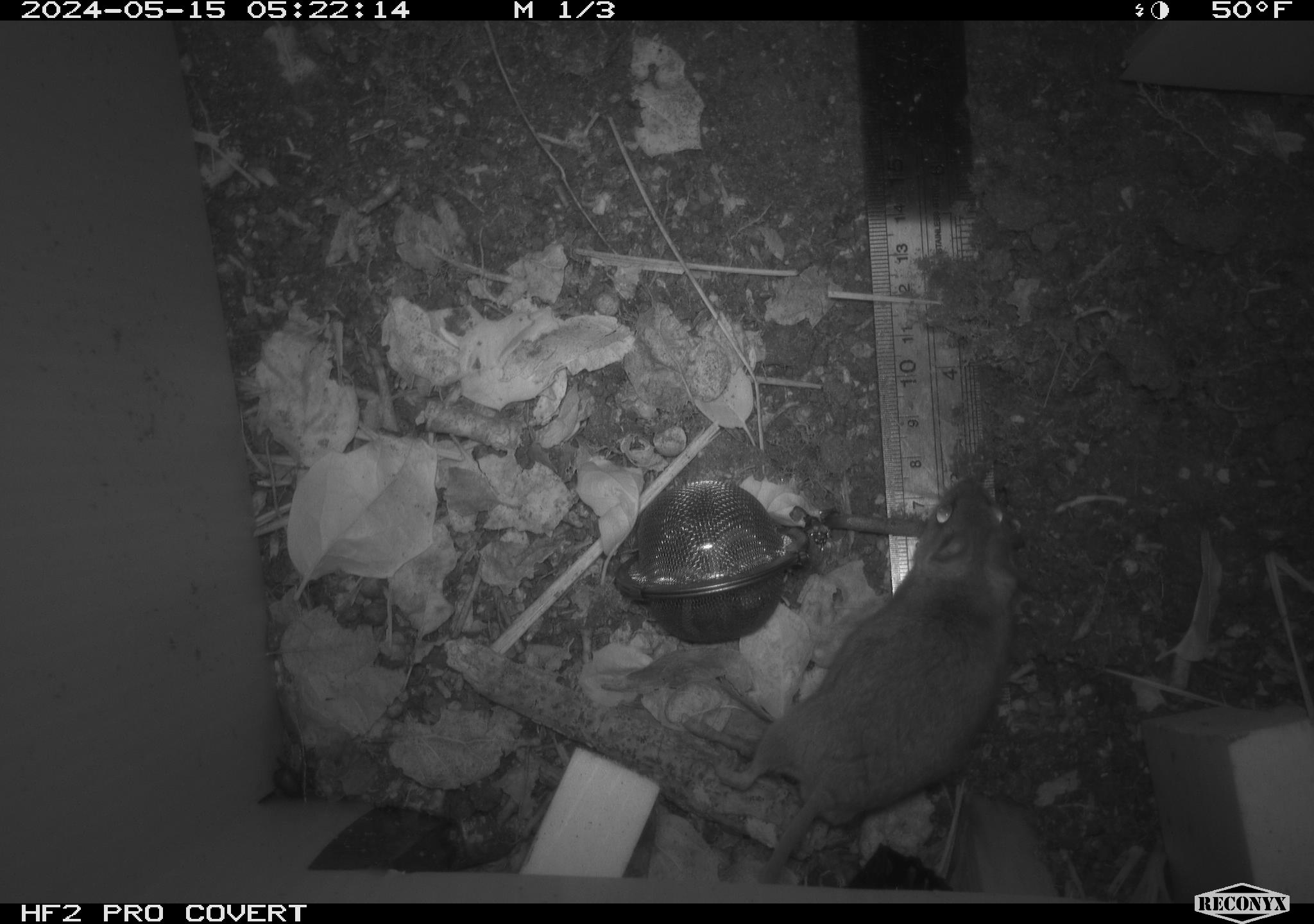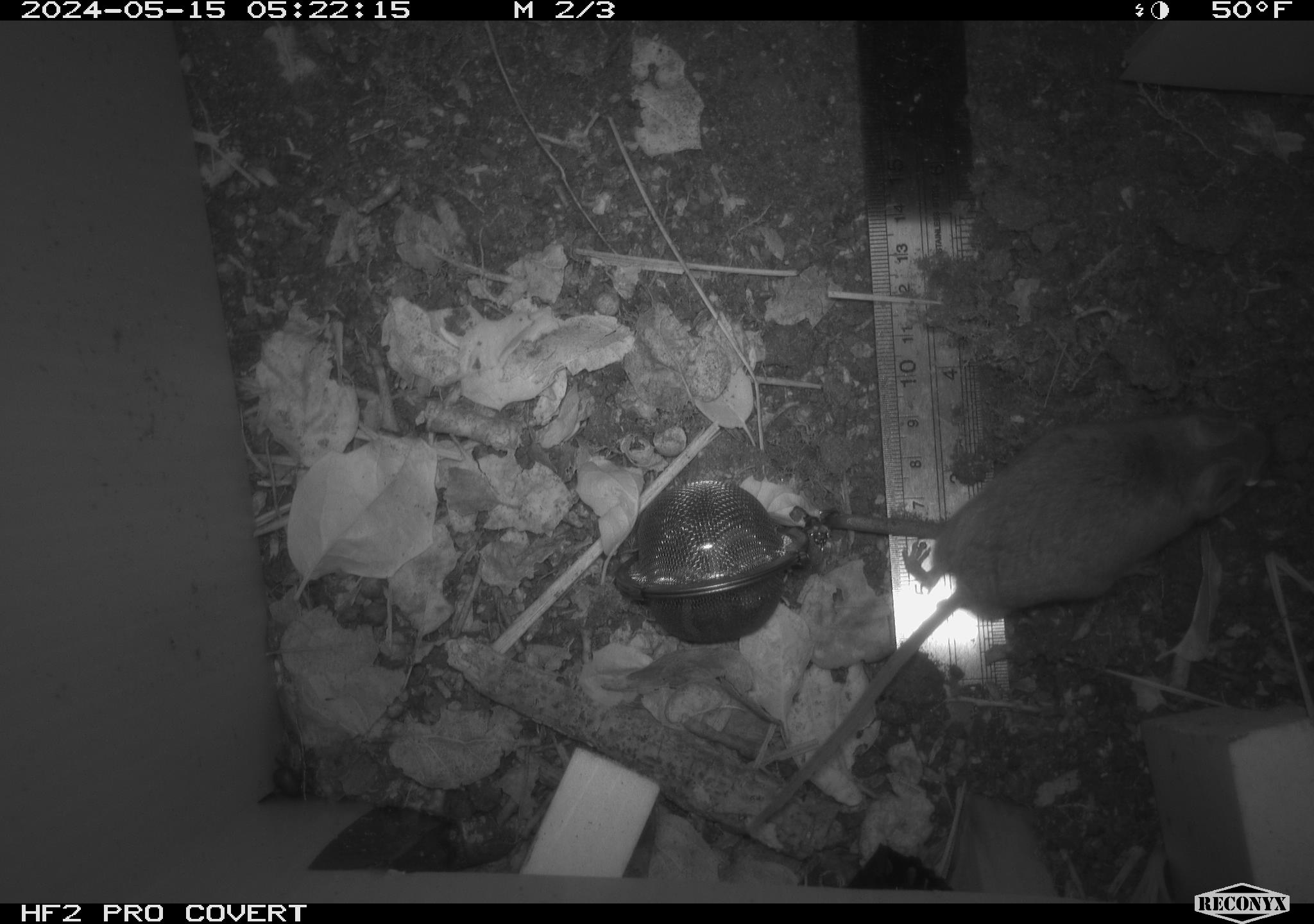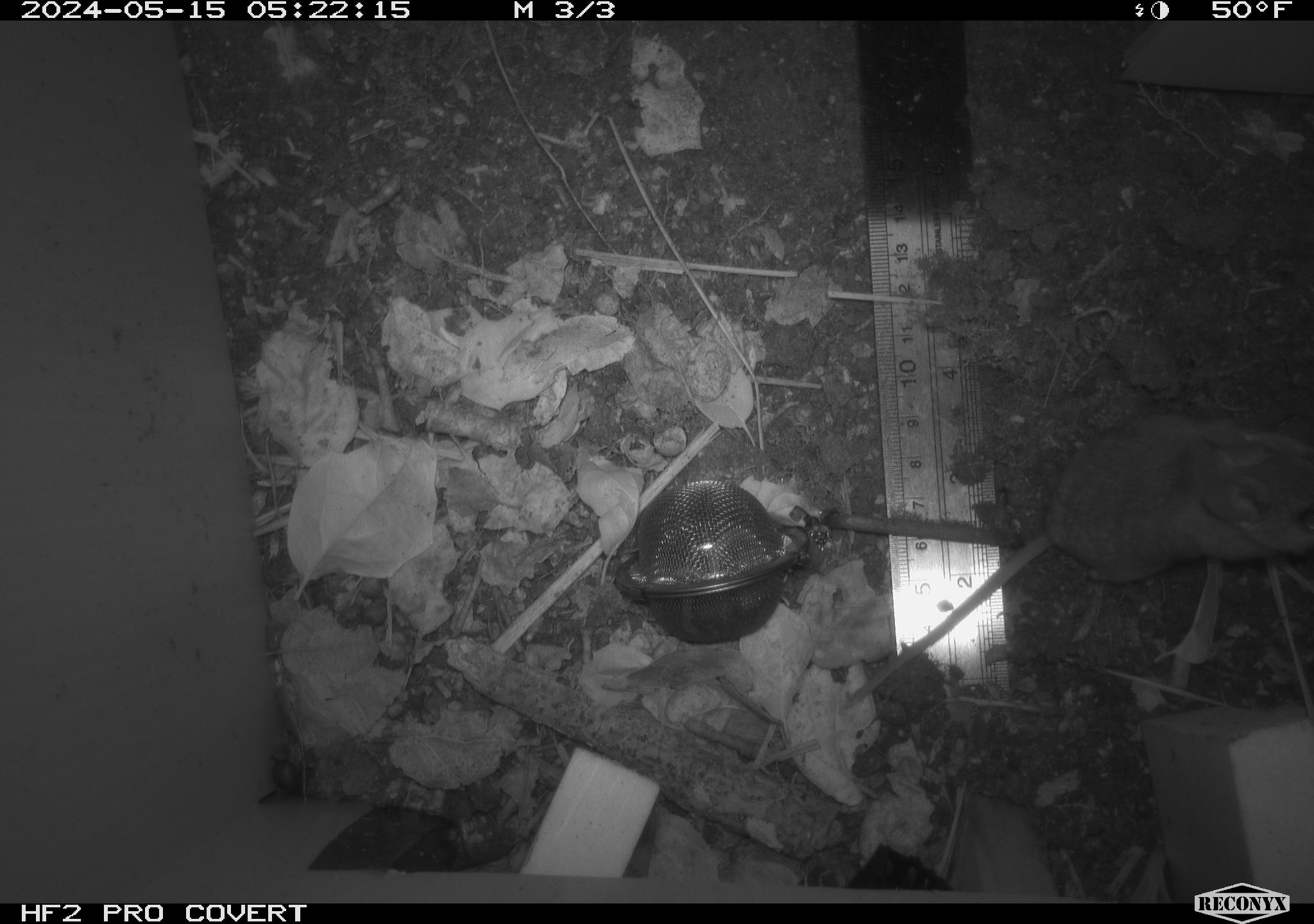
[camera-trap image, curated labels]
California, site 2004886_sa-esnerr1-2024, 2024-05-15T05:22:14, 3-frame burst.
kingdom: Animalia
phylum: Chordata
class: Mammalia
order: Rodentia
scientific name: Rodentia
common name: rodent